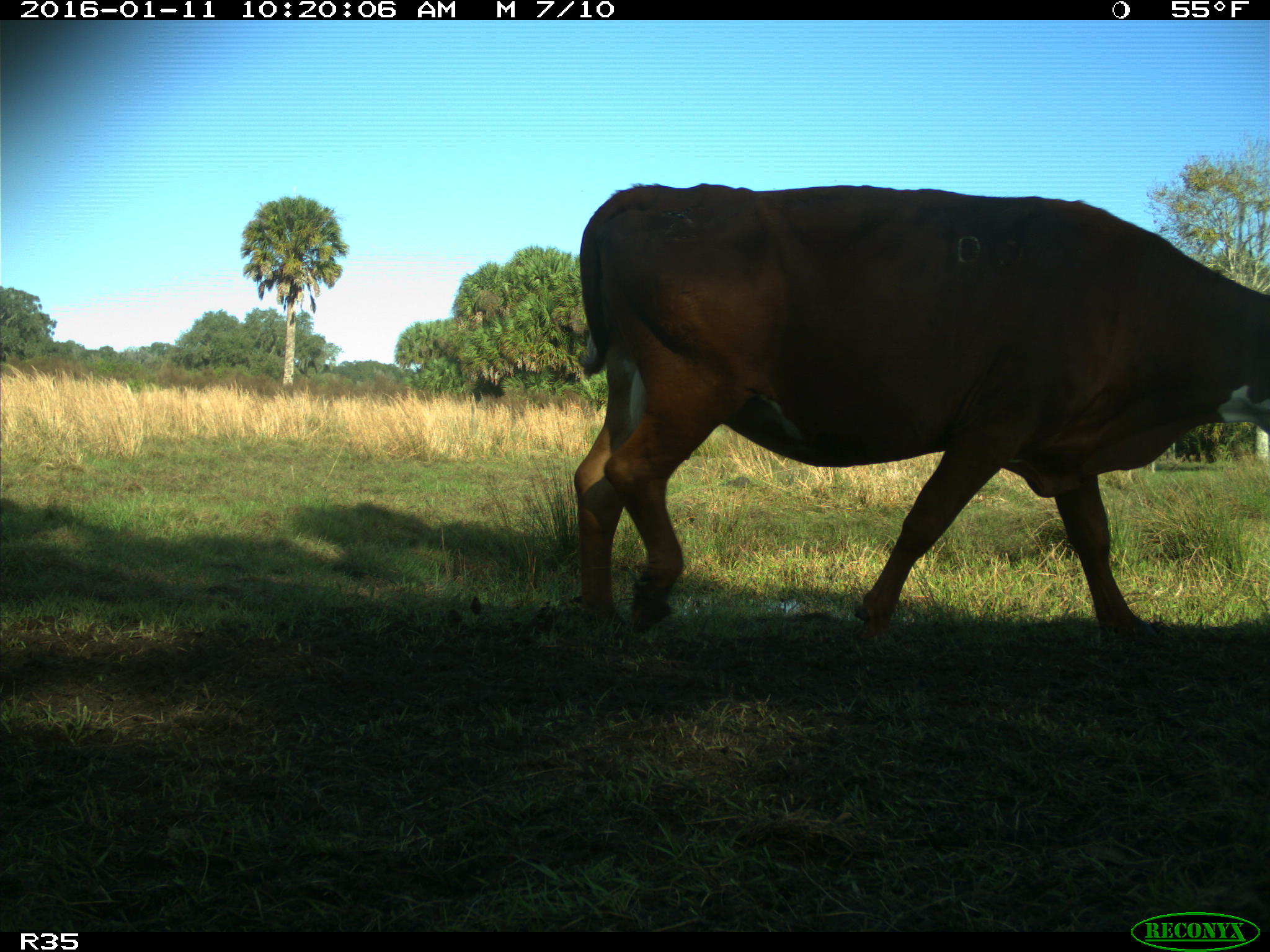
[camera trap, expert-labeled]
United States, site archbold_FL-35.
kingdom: Animalia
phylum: Chordata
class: Mammalia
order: Artiodactyla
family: Bovidae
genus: Bos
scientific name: Bos taurus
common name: domestic cow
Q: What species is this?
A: Bos taurus (domestic cow).